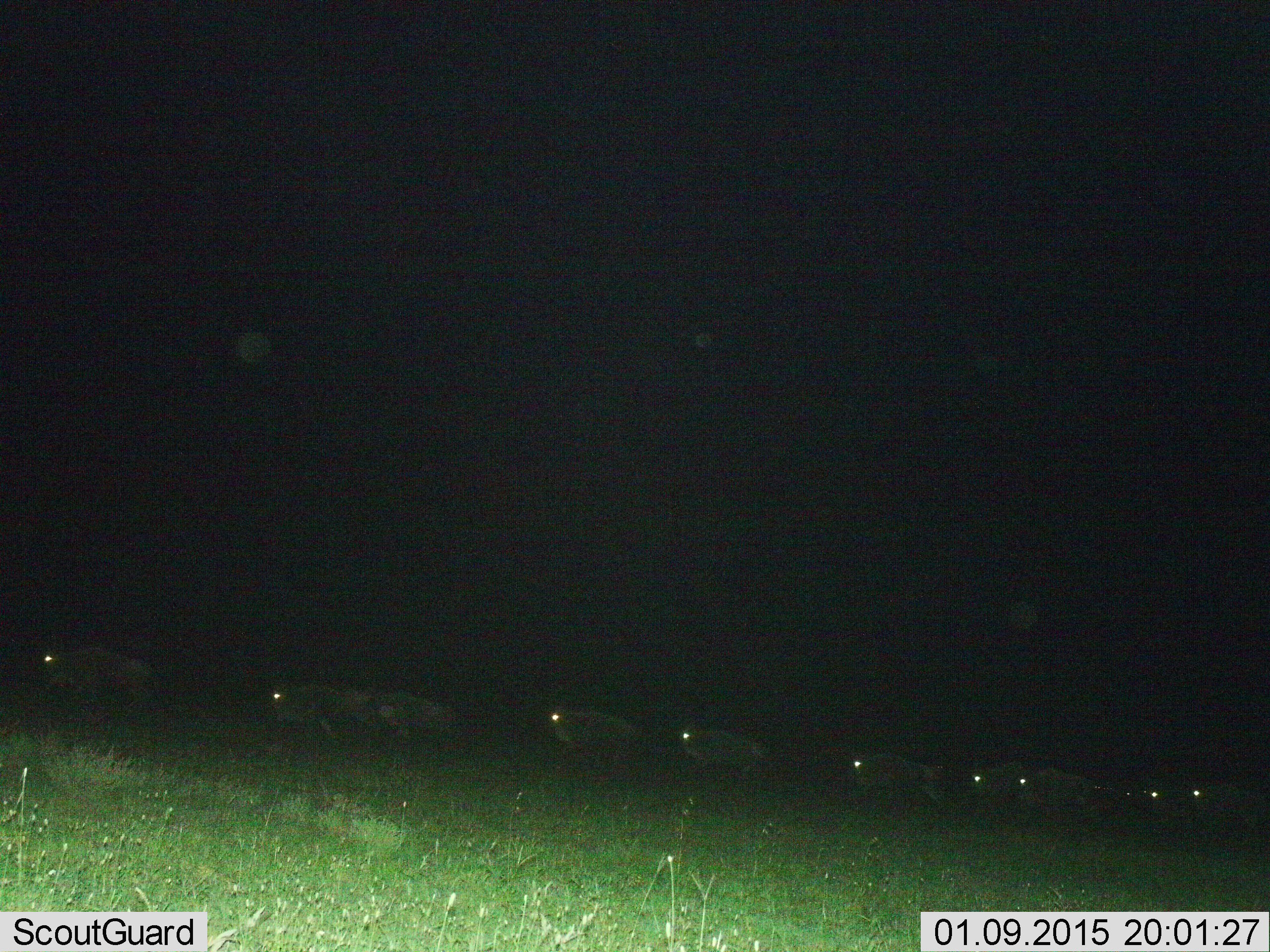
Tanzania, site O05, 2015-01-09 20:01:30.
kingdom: Animalia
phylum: Chordata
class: Mammalia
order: Artiodactyla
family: Bovidae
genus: Connochaetes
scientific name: Connochaetes taurinus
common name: blue wildebeest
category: wildebeest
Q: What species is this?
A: Wildebeest (blue wildebeest) (Connochaetes taurinus).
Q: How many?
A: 10.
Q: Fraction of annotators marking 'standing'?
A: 0%.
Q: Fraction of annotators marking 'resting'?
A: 0%.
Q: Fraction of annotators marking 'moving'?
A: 100%.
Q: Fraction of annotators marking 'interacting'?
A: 0%.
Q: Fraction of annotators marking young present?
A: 0%.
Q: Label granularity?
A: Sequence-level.